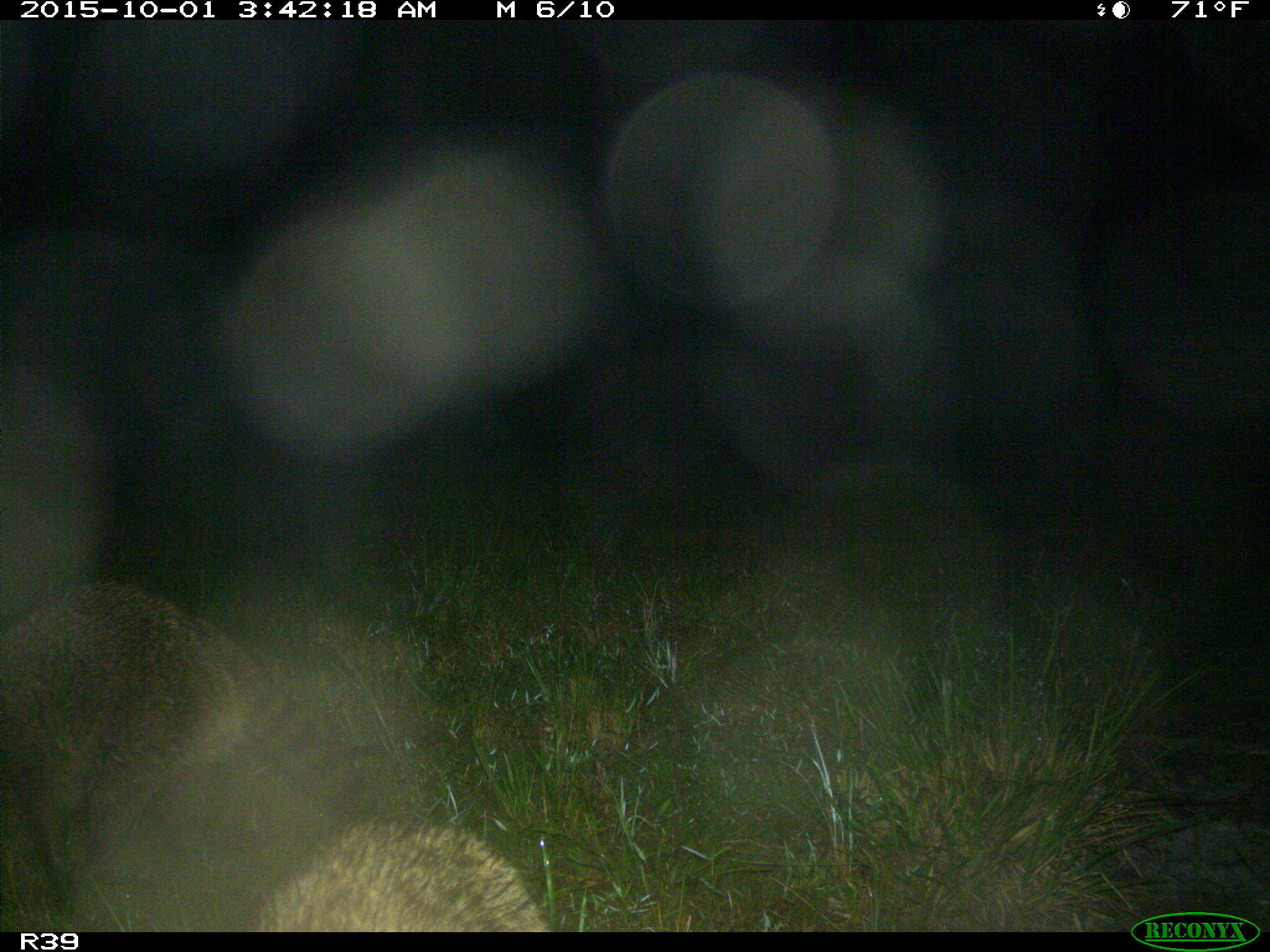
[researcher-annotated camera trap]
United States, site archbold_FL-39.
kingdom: Animalia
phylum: Chordata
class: Mammalia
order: Carnivora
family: Procyonidae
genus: Procyon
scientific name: Procyon lotor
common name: common raccoon